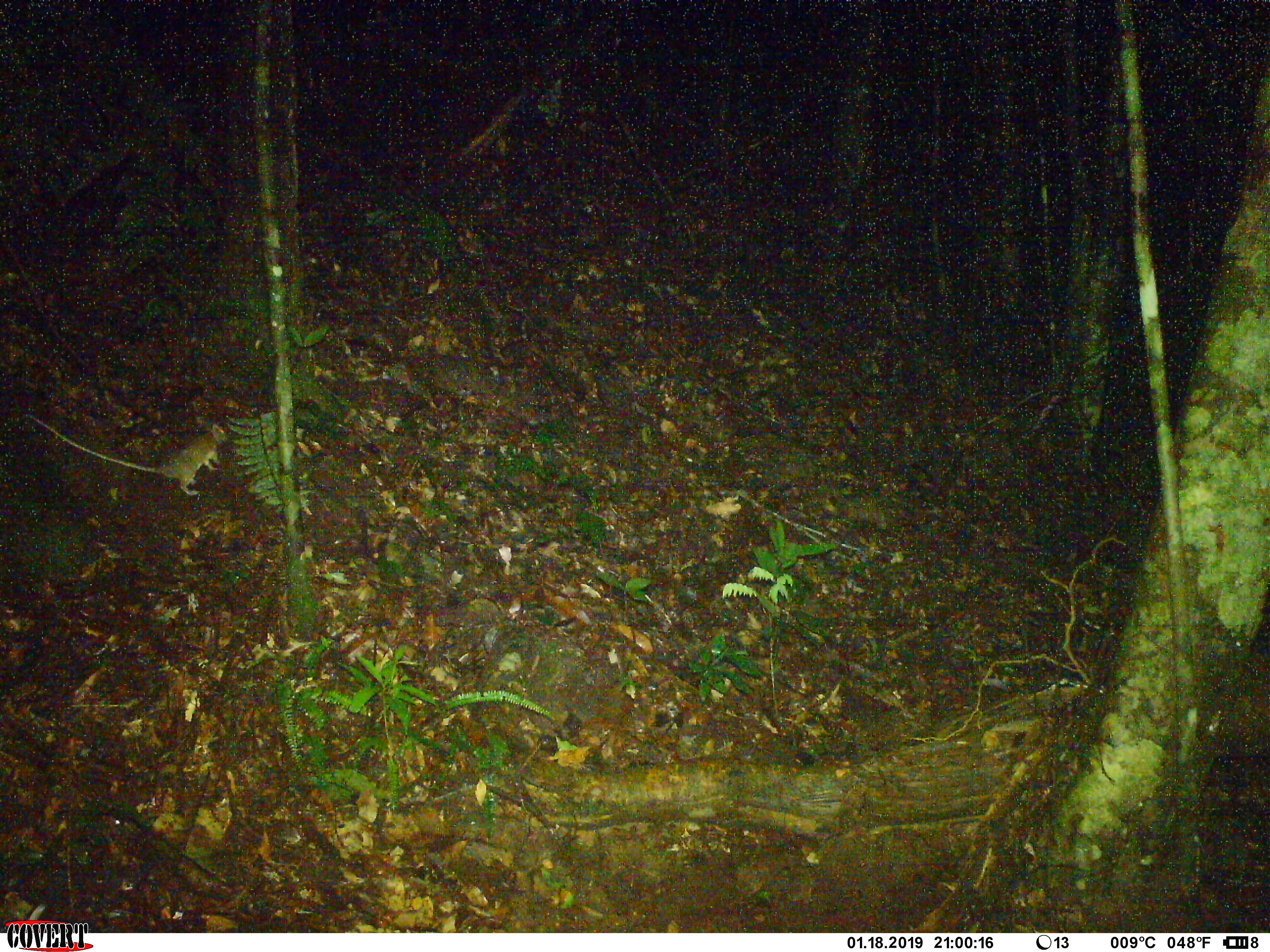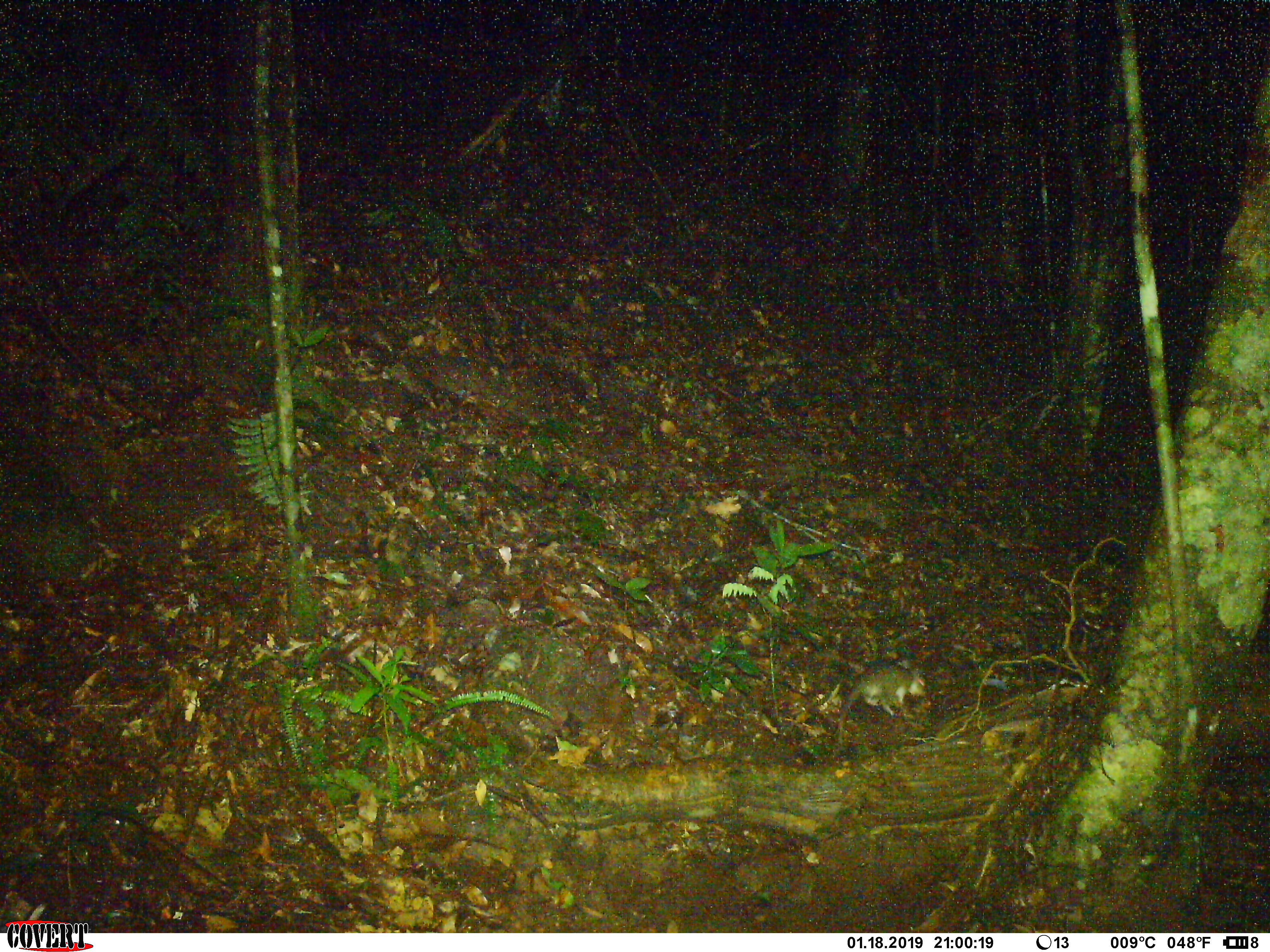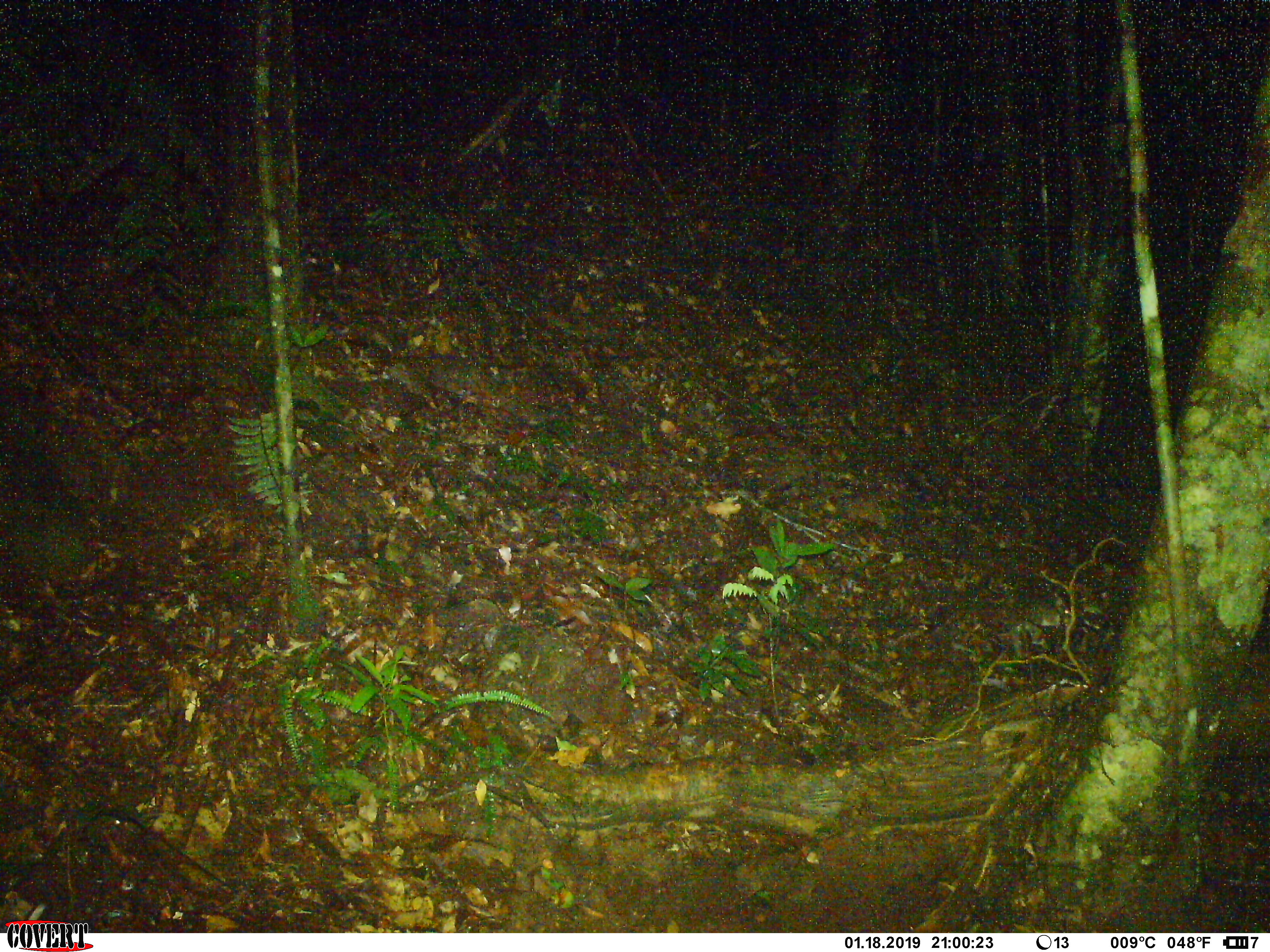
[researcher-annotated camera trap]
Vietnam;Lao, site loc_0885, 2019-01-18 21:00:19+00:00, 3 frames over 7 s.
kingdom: Animalia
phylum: Chordata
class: Mammalia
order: Rodentia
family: Muridae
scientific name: Muridae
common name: old-world mice and rats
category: unidentified murid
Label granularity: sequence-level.